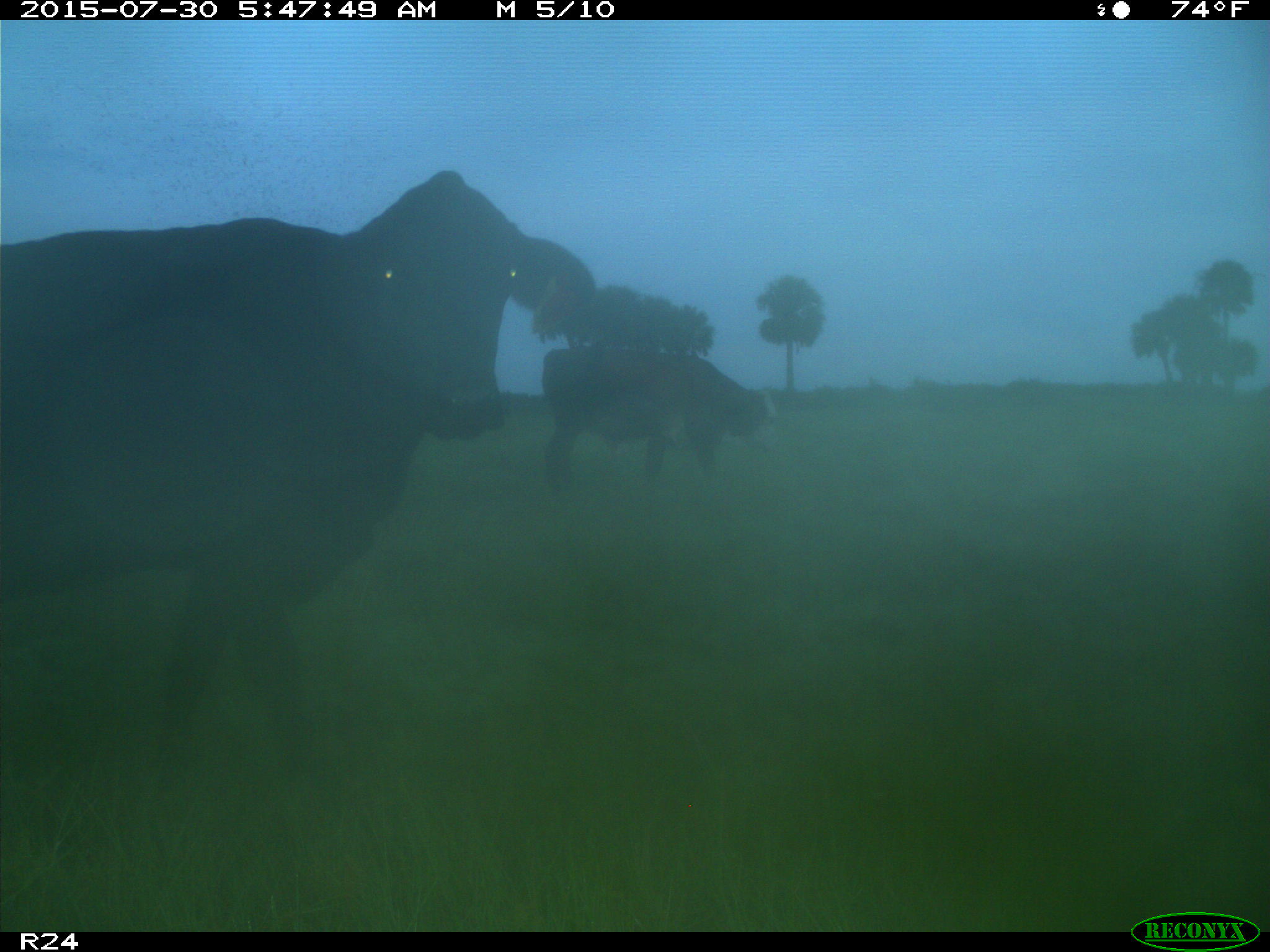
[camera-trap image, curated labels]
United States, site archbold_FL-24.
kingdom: Animalia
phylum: Chordata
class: Mammalia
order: Artiodactyla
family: Bovidae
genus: Bos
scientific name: Bos taurus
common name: domestic cow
Bos taurus (domestic cow).